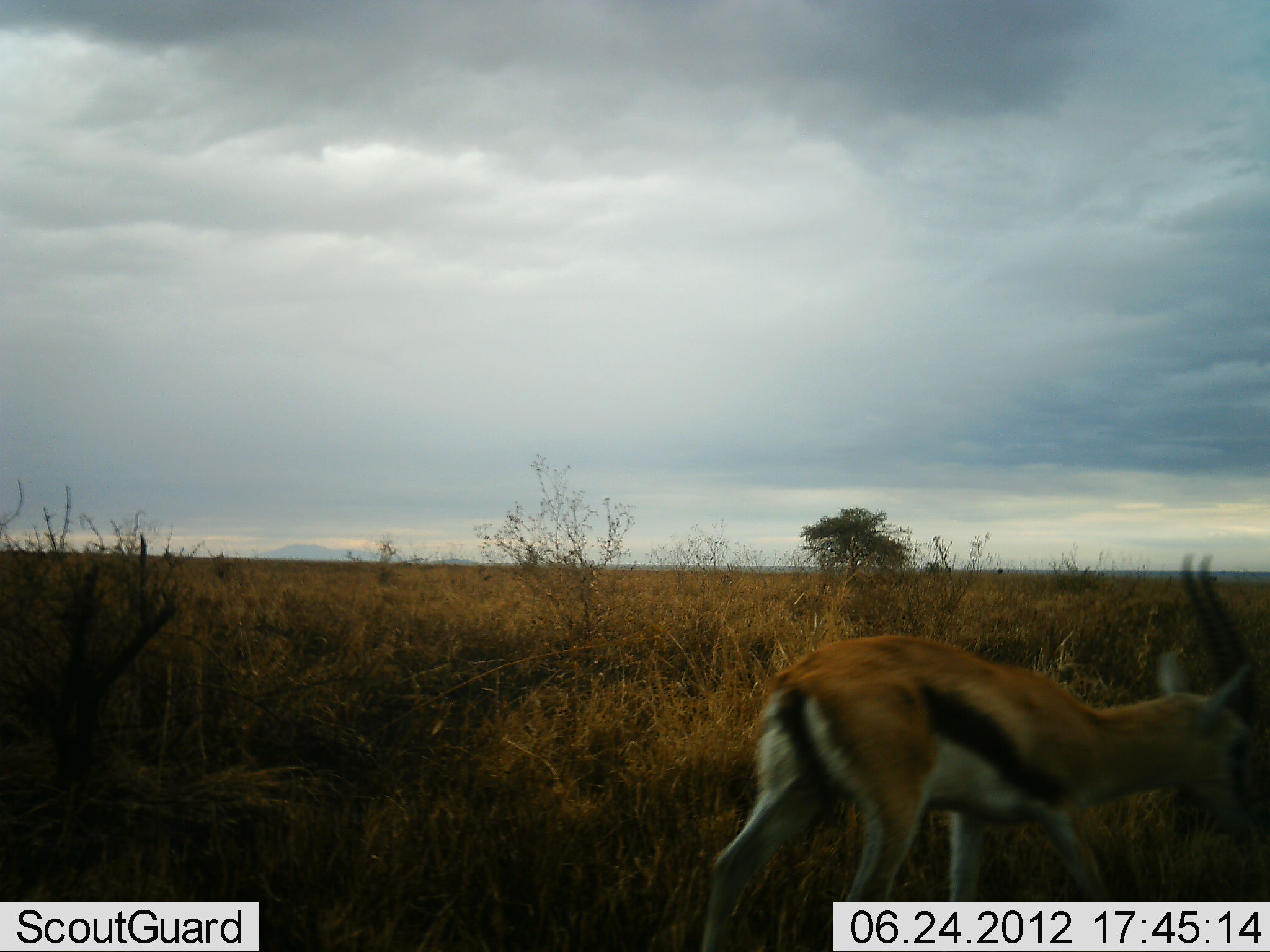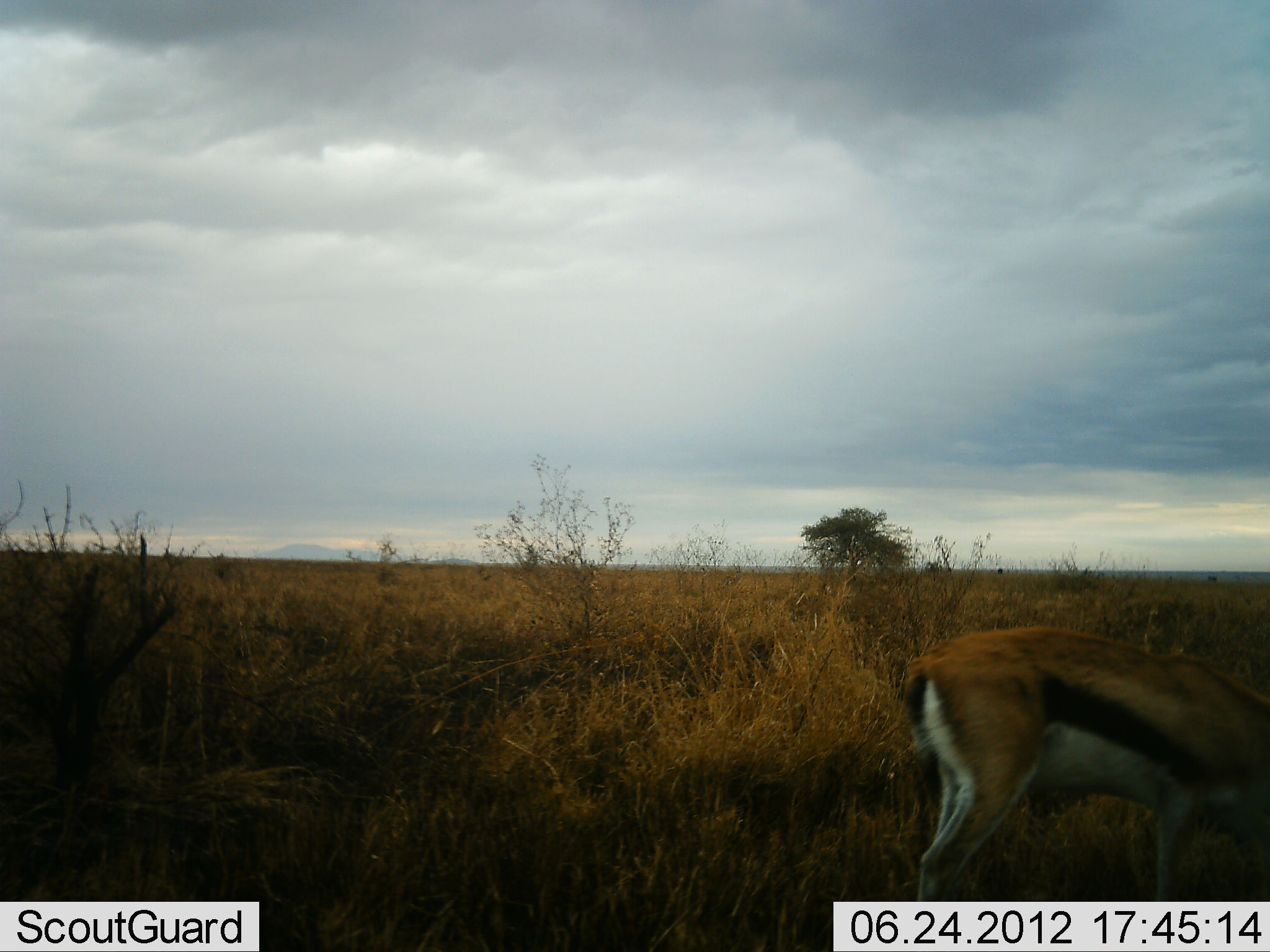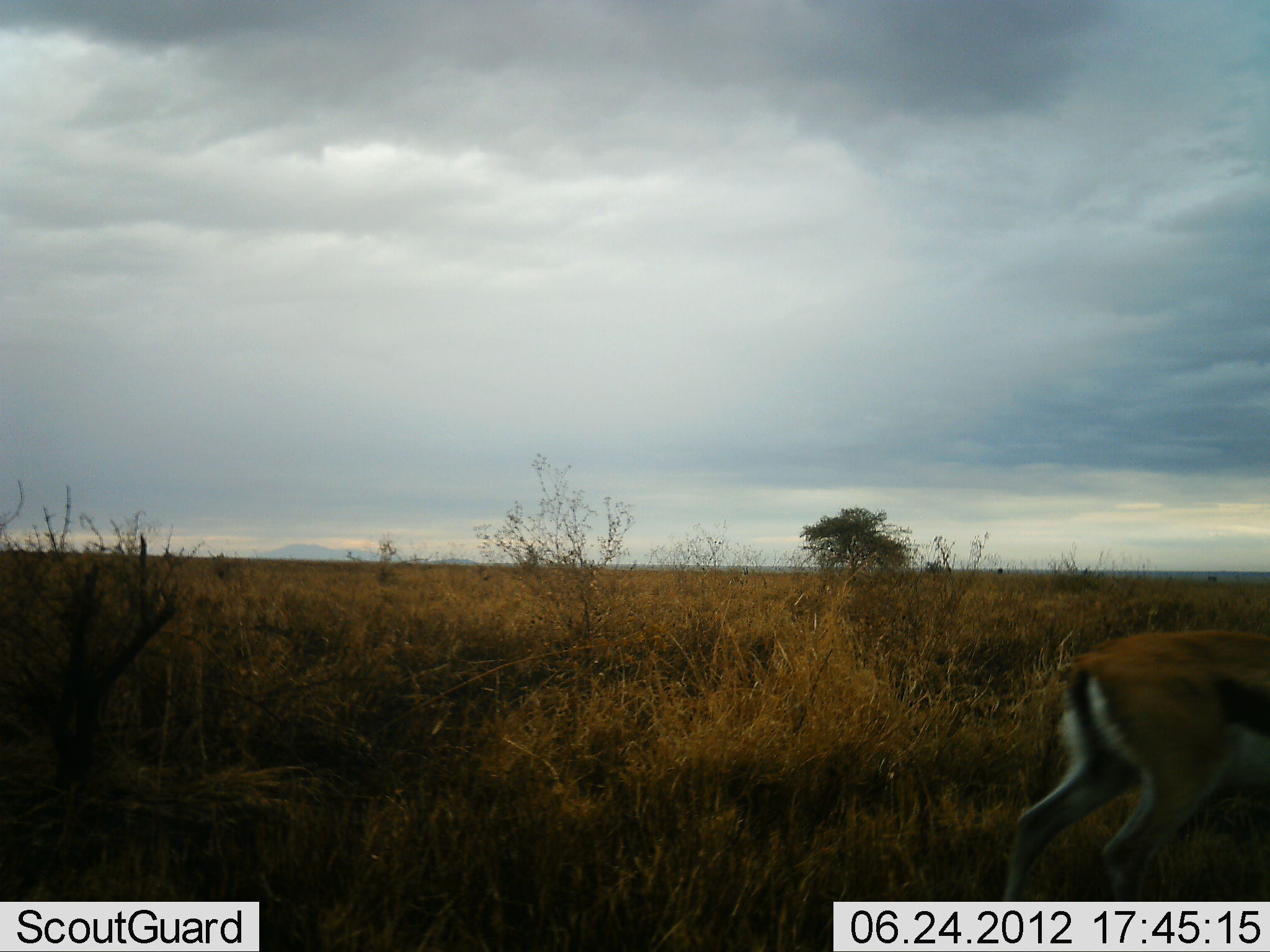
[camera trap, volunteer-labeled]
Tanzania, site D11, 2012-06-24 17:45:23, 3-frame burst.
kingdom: Animalia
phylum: Chordata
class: Mammalia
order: Artiodactyla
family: Bovidae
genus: Eudorcas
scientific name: Eudorcas thomsonii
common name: thomson's gazelle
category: gazellethomsons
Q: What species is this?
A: Gazellethomsons (thomson's gazelle) (Eudorcas thomsonii).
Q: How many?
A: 1.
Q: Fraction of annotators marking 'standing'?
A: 0%.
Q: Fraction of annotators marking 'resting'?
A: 0%.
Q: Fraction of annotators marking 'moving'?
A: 80%.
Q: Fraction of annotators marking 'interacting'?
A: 0%.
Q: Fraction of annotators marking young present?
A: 0%.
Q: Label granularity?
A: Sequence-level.